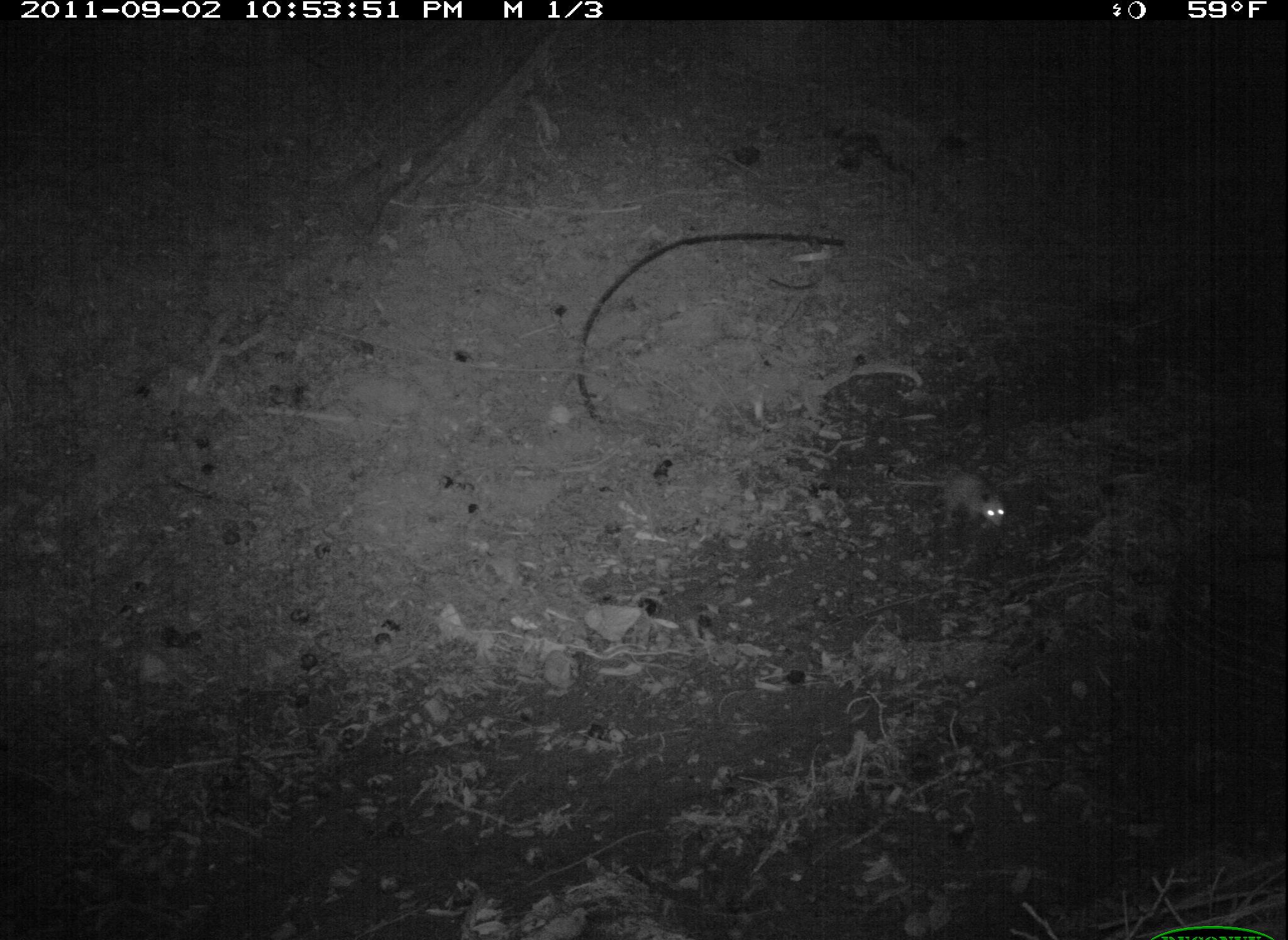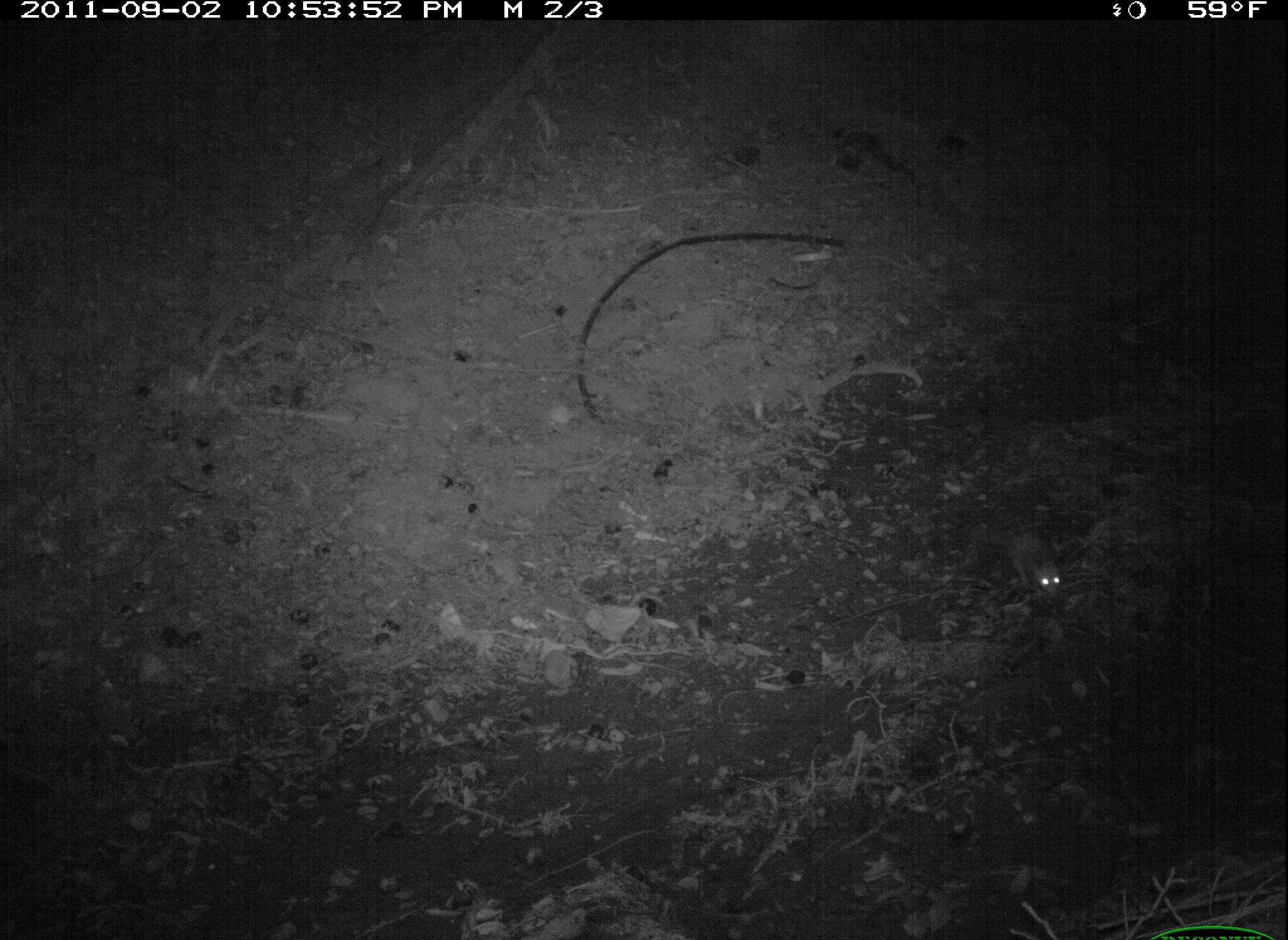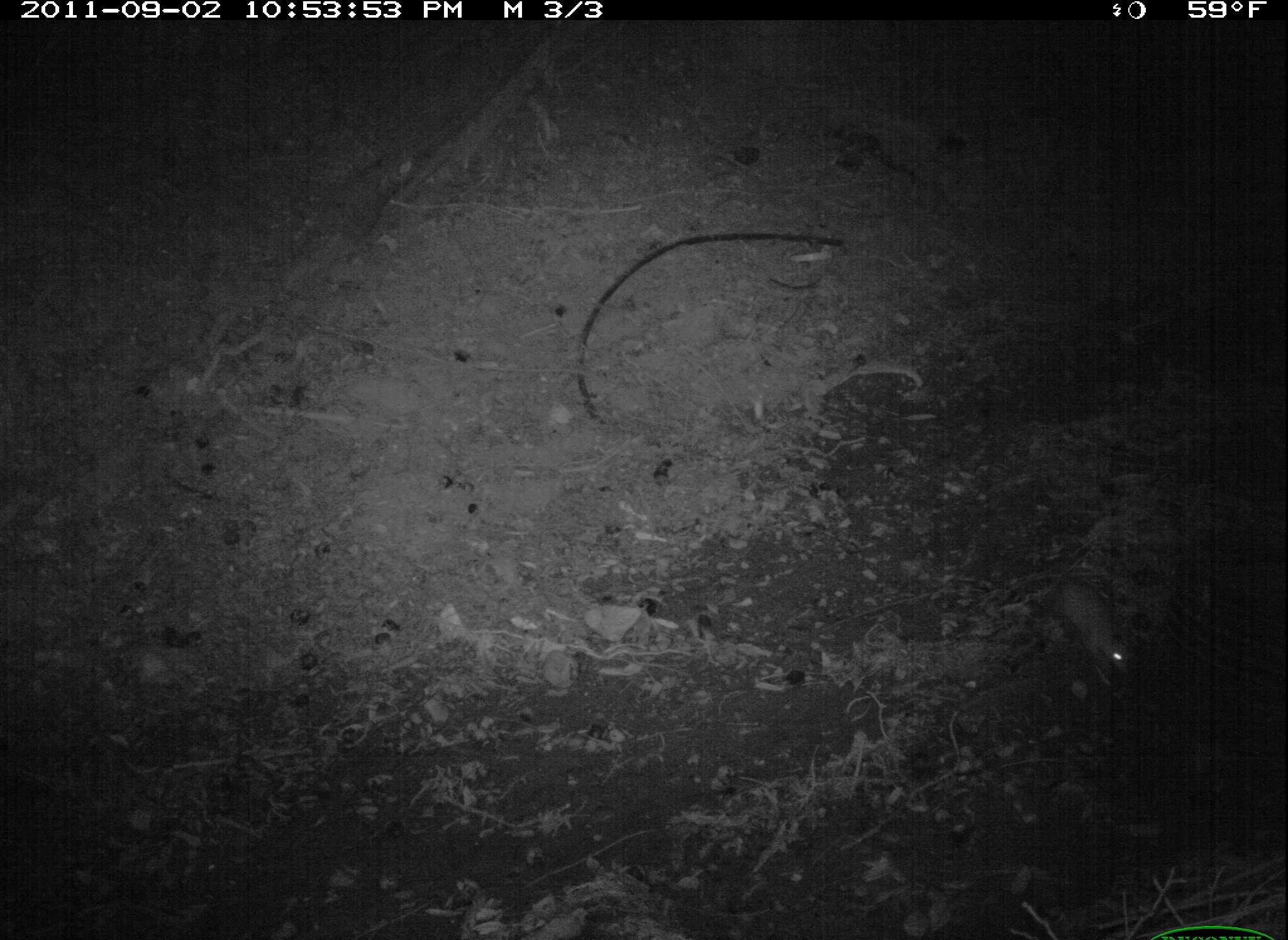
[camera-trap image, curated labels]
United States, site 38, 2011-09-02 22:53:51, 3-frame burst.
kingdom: Animalia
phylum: Chordata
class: Mammalia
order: Didelphimorphia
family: Didelphidae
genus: Didelphis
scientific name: Didelphis virginiana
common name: virginia opossum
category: opossum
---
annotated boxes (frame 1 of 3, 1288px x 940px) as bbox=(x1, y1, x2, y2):
opossum: bbox=(879, 467, 1009, 532)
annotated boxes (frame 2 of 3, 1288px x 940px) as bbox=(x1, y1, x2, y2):
opossum: bbox=(972, 514, 1095, 622)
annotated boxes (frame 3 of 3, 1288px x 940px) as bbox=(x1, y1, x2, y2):
opossum: bbox=(1018, 554, 1167, 707)